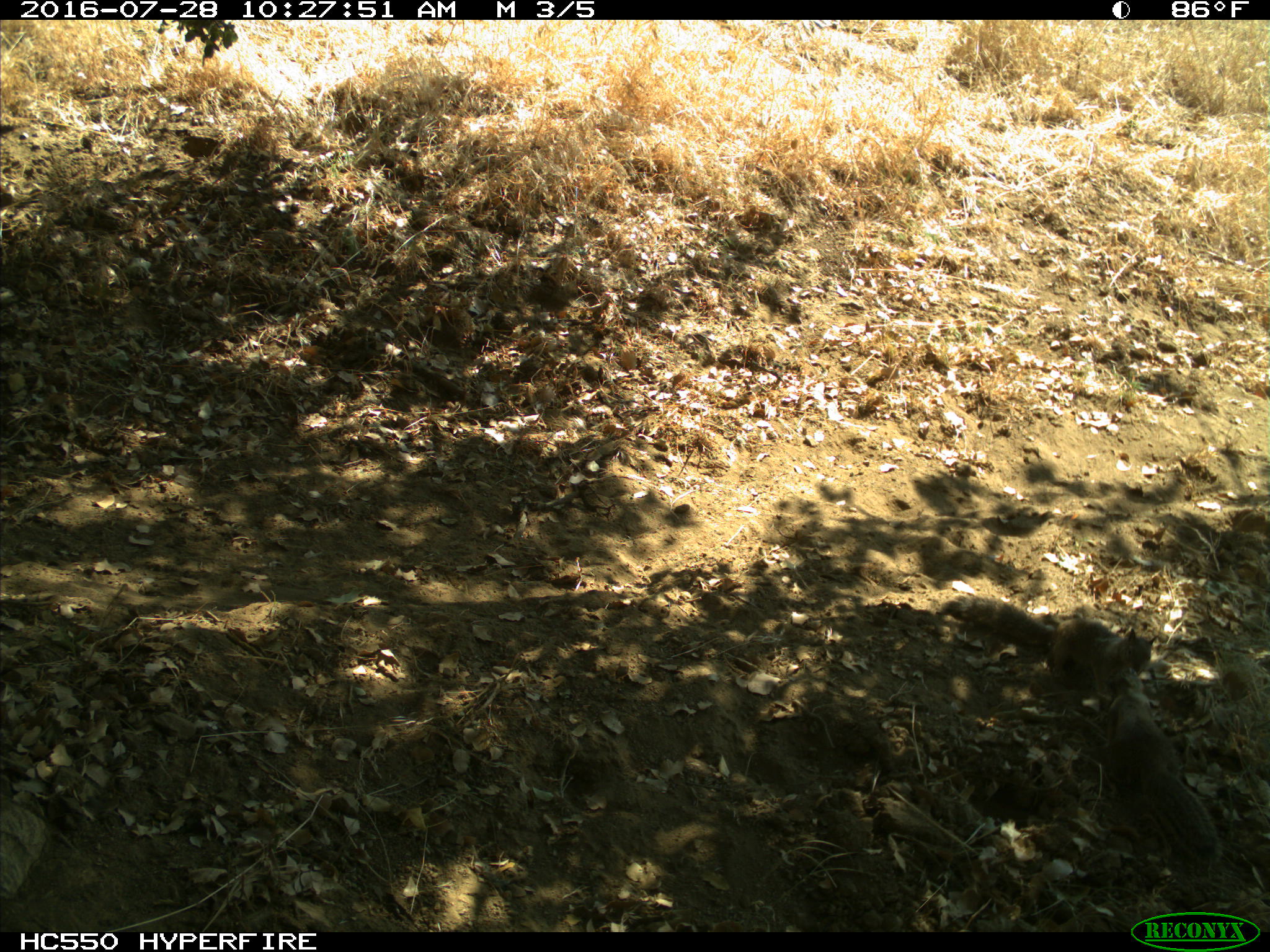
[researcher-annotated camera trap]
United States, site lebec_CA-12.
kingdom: Animalia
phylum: Chordata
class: Mammalia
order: Rodentia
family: Sciuridae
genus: Otospermophilus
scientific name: Otospermophilus beecheyi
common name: california ground squirrel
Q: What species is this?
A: Otospermophilus beecheyi (california ground squirrel).